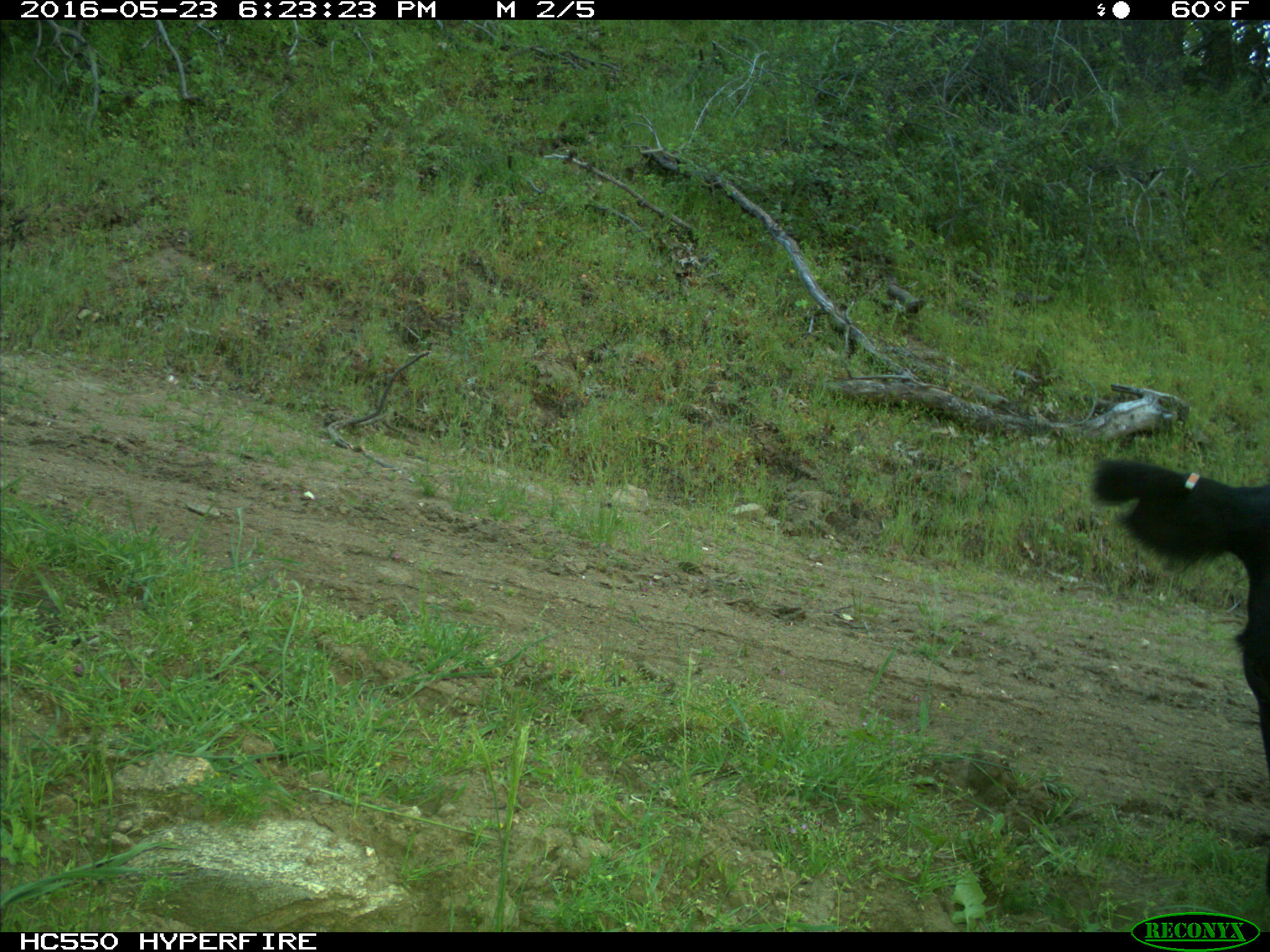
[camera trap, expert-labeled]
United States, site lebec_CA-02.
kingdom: Animalia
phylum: Chordata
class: Mammalia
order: Artiodactyla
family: Bovidae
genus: Bos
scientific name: Bos taurus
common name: domestic cow